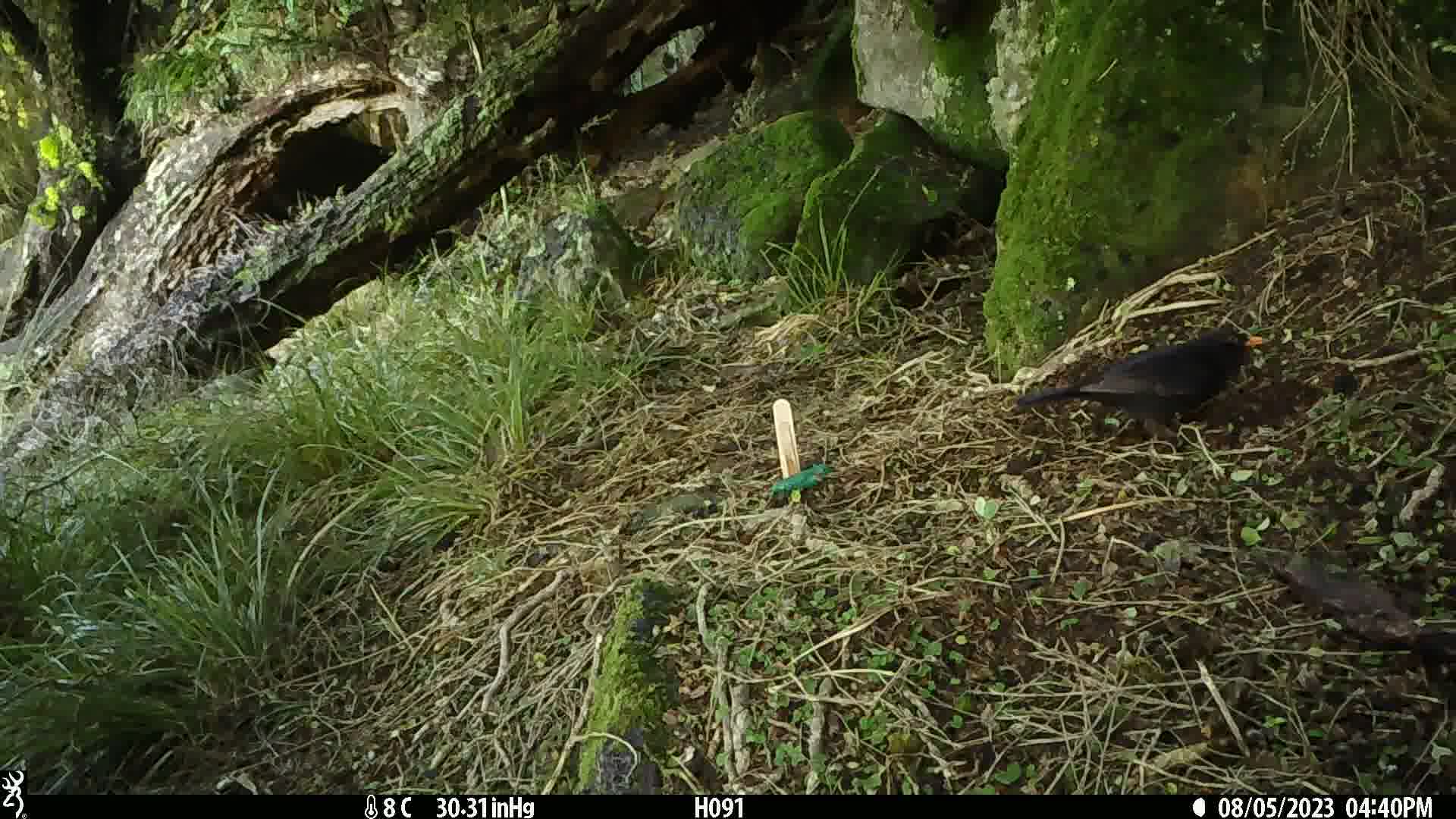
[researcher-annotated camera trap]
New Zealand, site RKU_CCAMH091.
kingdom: Animalia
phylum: Chordata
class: Aves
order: Passeriformes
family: Turdidae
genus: Turdus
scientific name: Turdus merula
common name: eurasian blackbird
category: blackbird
Blackbird (eurasian blackbird) (Turdus merula).